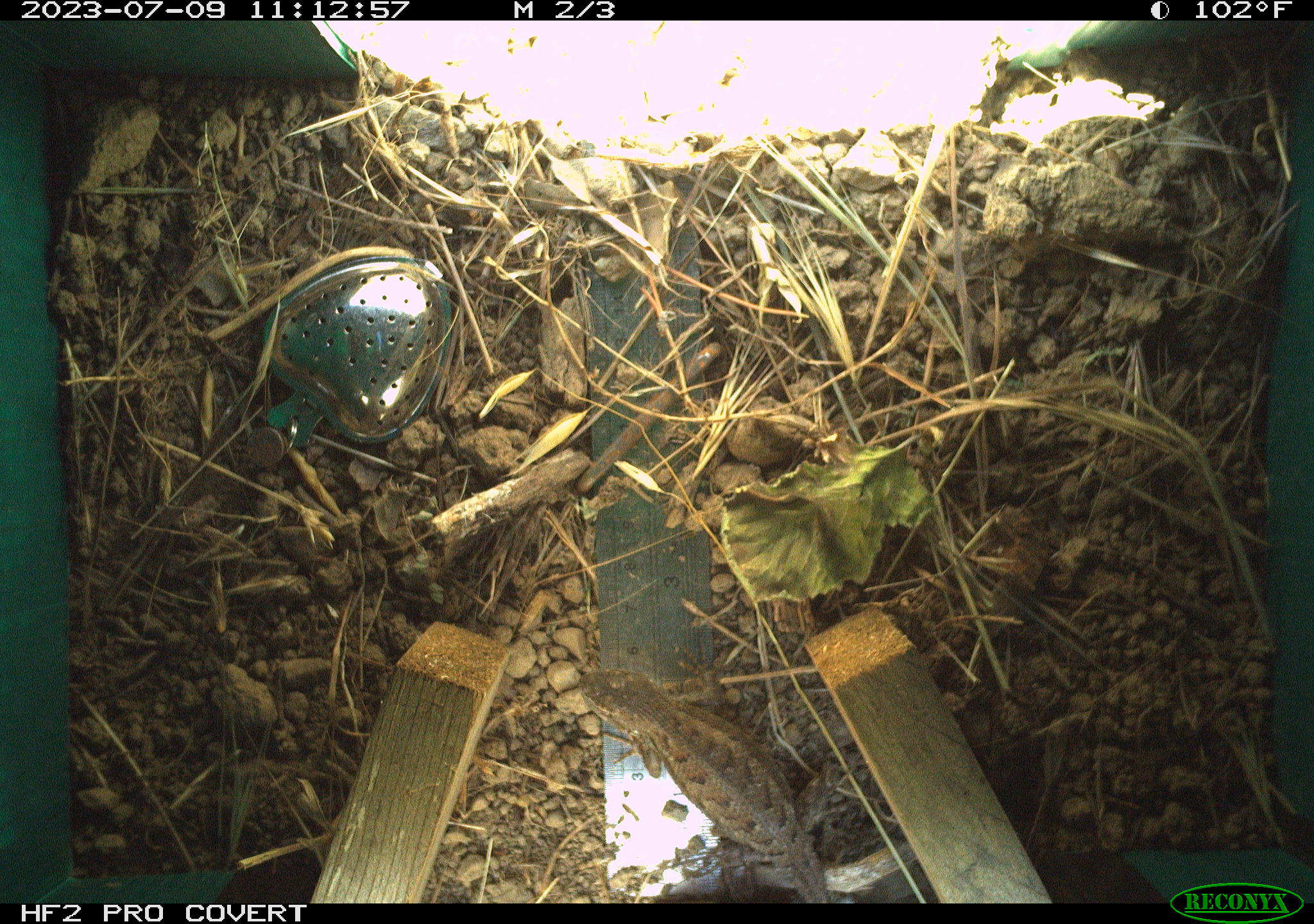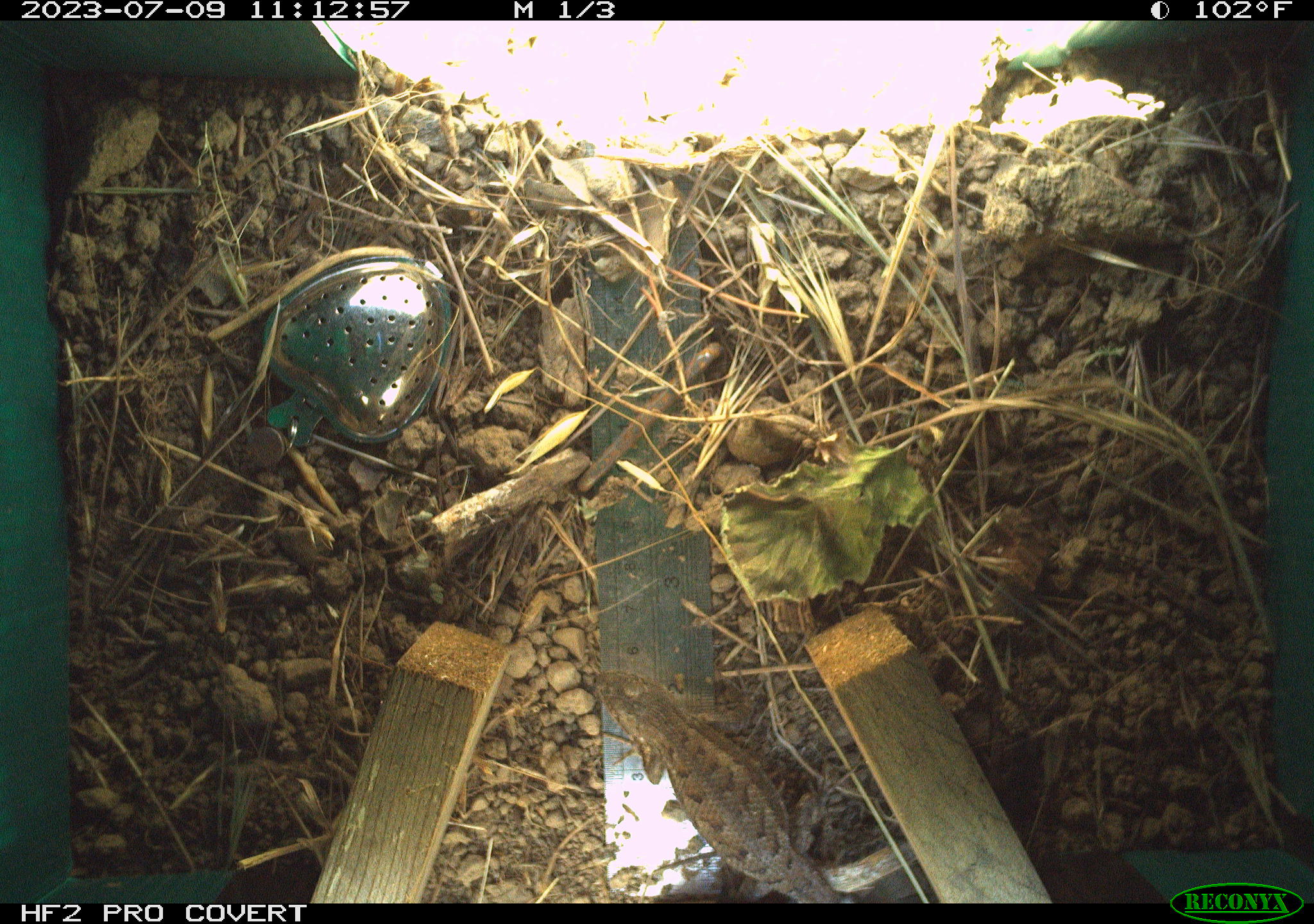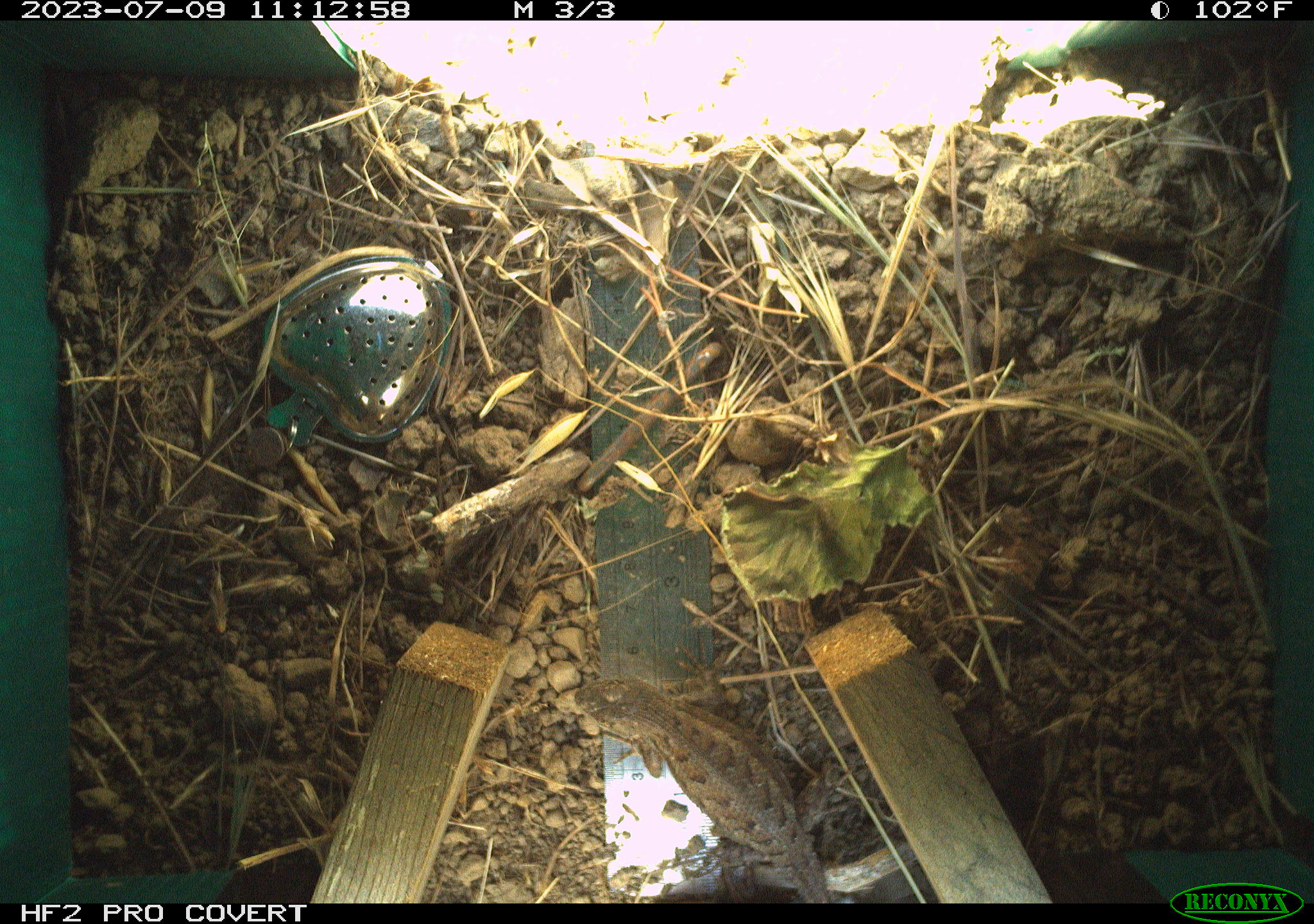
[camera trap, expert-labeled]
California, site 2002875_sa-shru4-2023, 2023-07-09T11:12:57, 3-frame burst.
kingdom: Animalia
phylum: Chordata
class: Reptilia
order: Squamata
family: Phrynosomatidae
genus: Sceloporus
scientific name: Sceloporus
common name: spiny lizards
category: sceloporus species